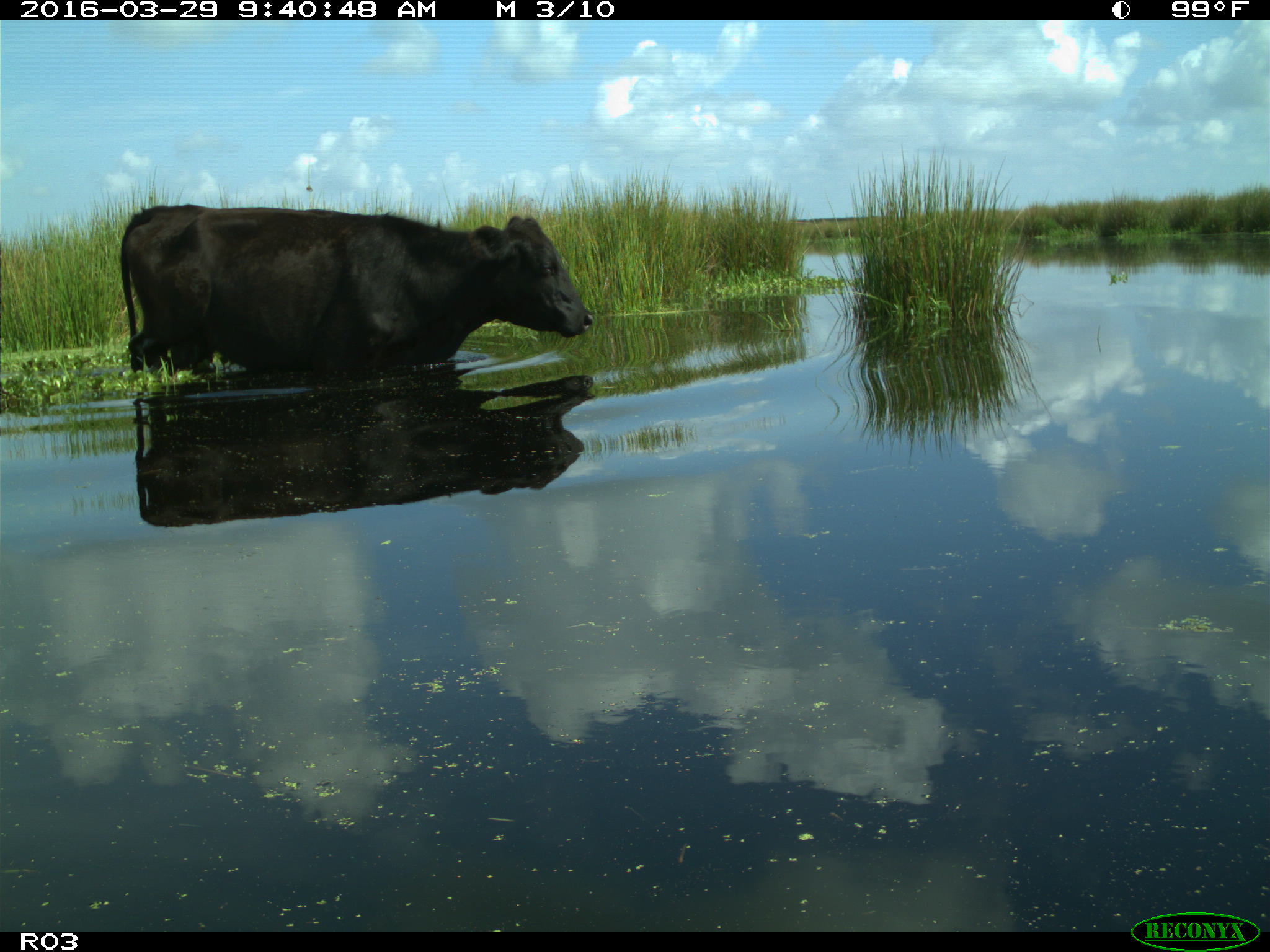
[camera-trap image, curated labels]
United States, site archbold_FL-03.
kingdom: Animalia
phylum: Chordata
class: Mammalia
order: Artiodactyla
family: Bovidae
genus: Bos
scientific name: Bos taurus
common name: domestic cow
Bos taurus (domestic cow).